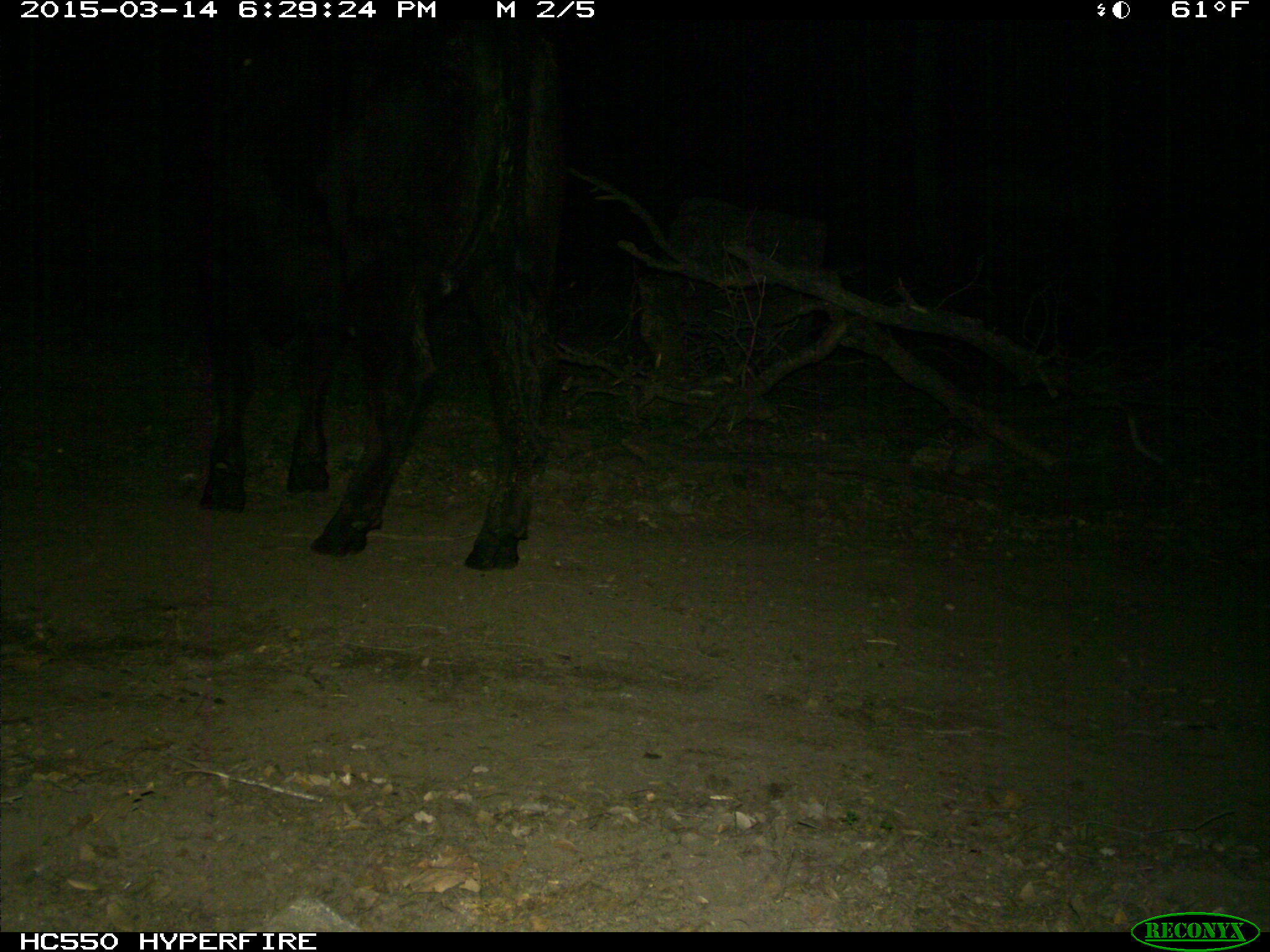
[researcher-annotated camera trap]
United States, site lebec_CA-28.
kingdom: Animalia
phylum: Chordata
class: Mammalia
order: Artiodactyla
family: Bovidae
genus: Bos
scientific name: Bos taurus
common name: domestic cow